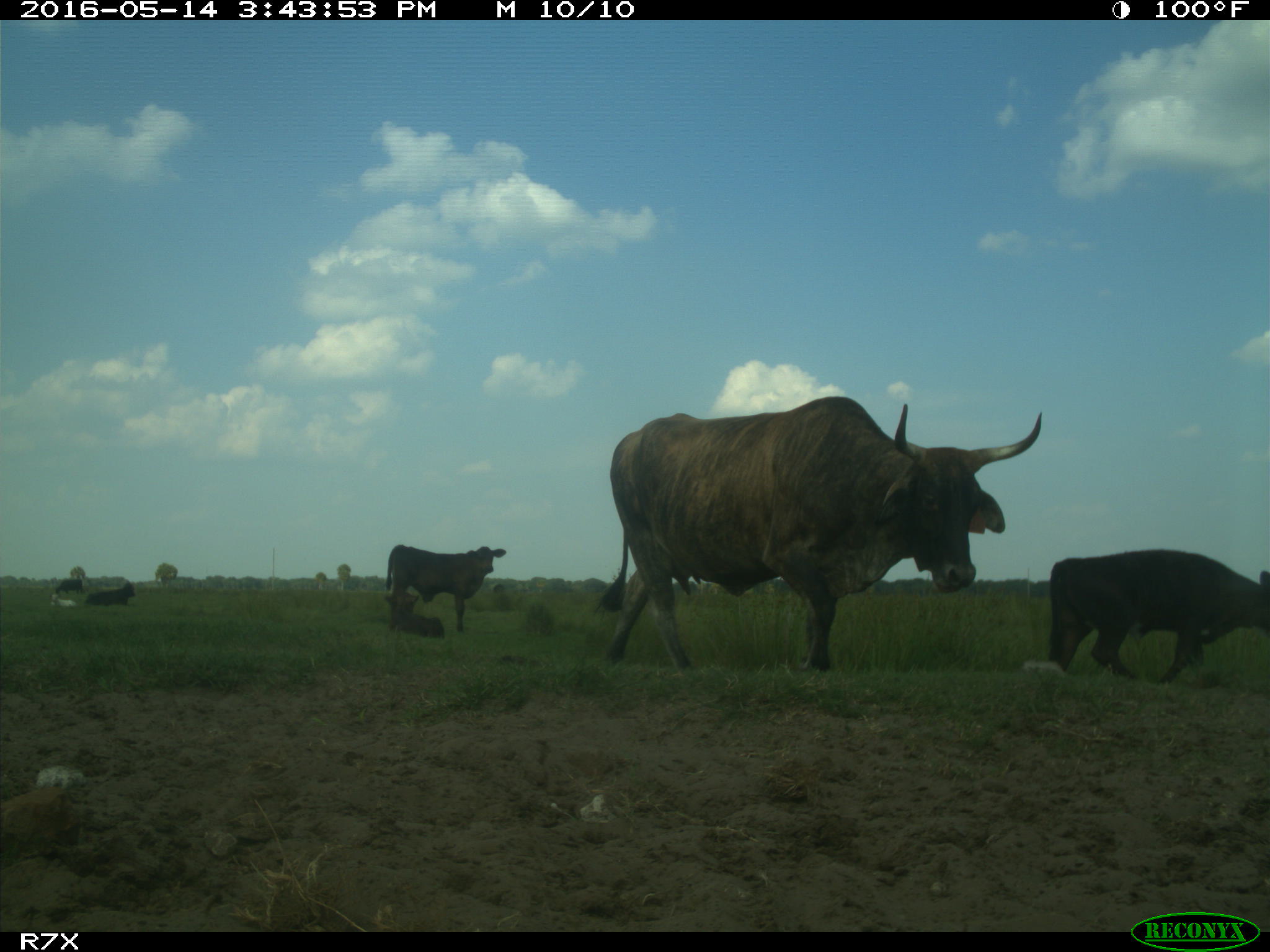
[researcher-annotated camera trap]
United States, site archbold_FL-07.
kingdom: Animalia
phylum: Chordata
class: Mammalia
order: Artiodactyla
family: Bovidae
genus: Bos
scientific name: Bos taurus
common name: domestic cow